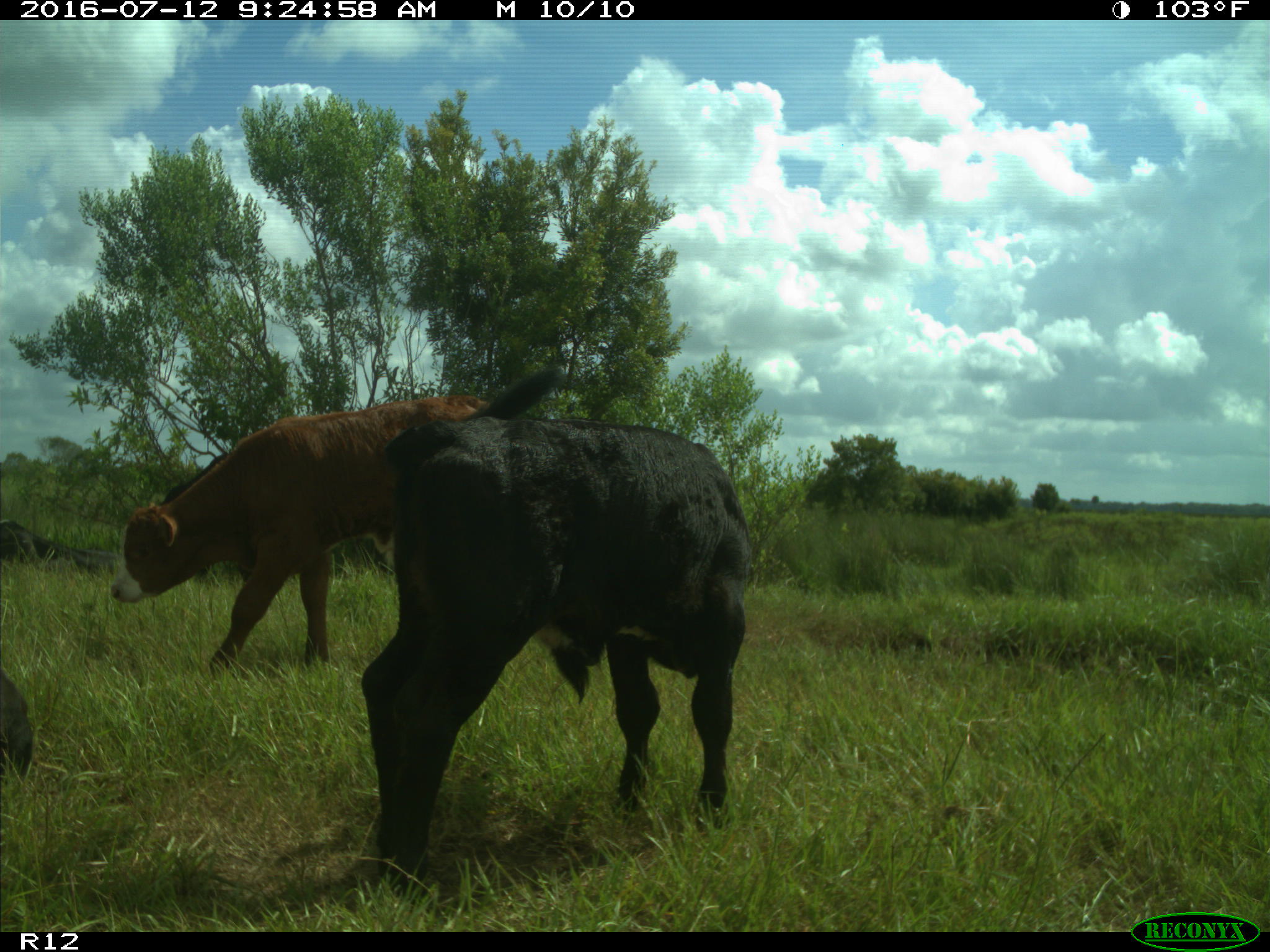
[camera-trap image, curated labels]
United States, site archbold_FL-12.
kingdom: Animalia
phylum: Chordata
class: Mammalia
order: Artiodactyla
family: Bovidae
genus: Bos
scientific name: Bos taurus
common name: domestic cow